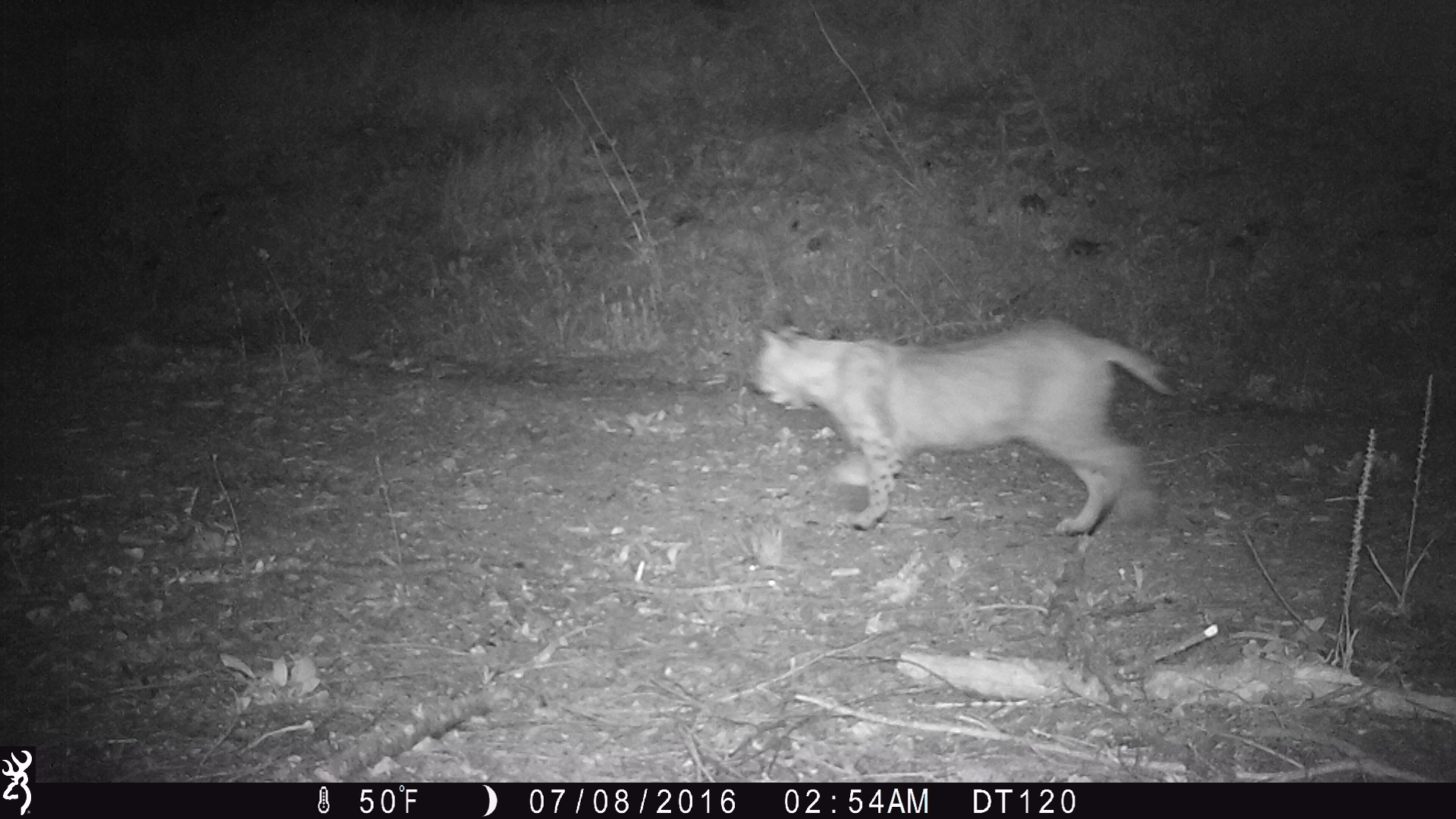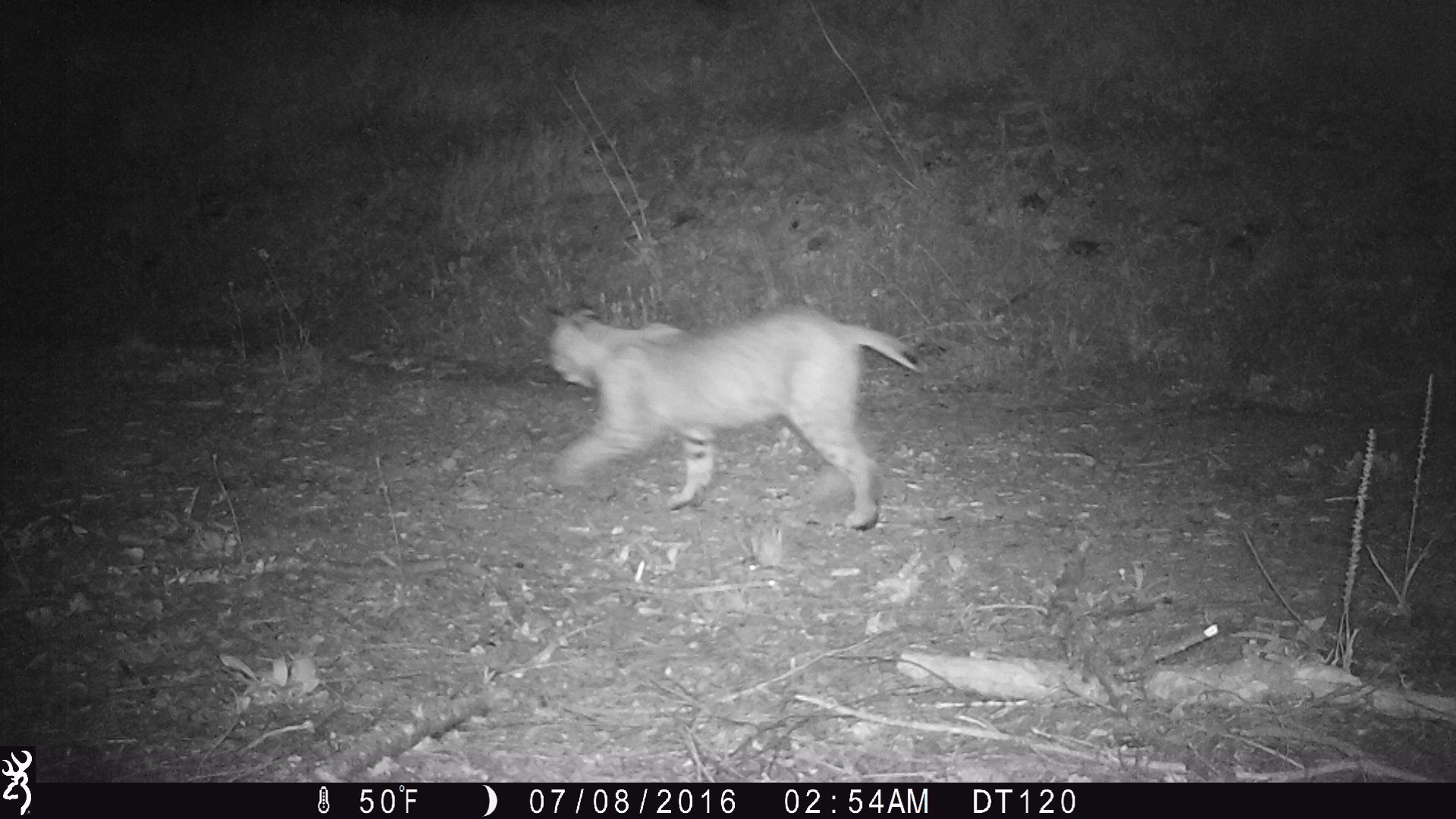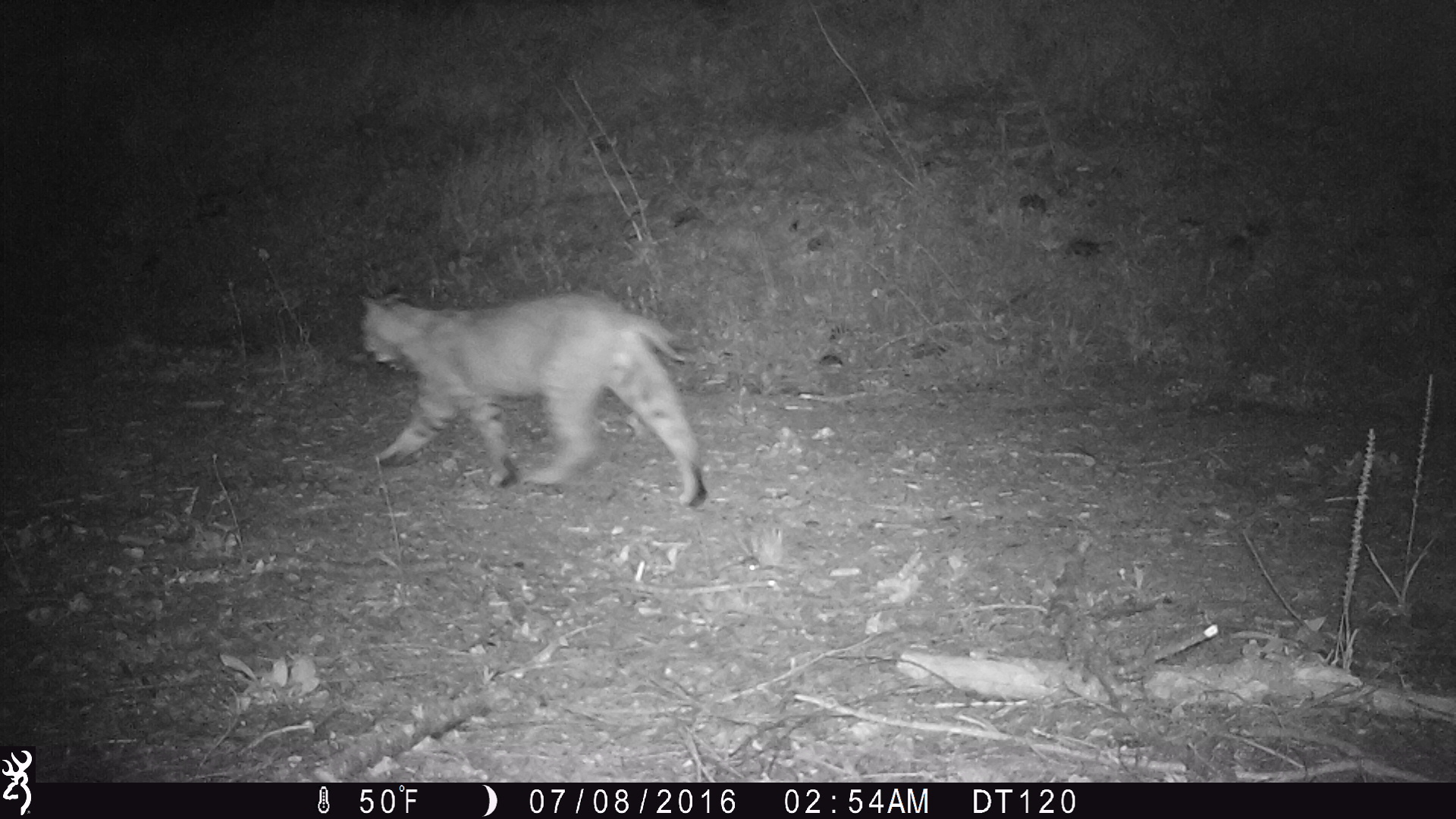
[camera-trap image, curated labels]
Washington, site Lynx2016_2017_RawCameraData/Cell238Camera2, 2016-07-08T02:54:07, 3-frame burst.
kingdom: Animalia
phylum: Chordata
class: Mammalia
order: Carnivora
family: Felidae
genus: Lynx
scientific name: Lynx rufus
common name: bobcat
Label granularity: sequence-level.